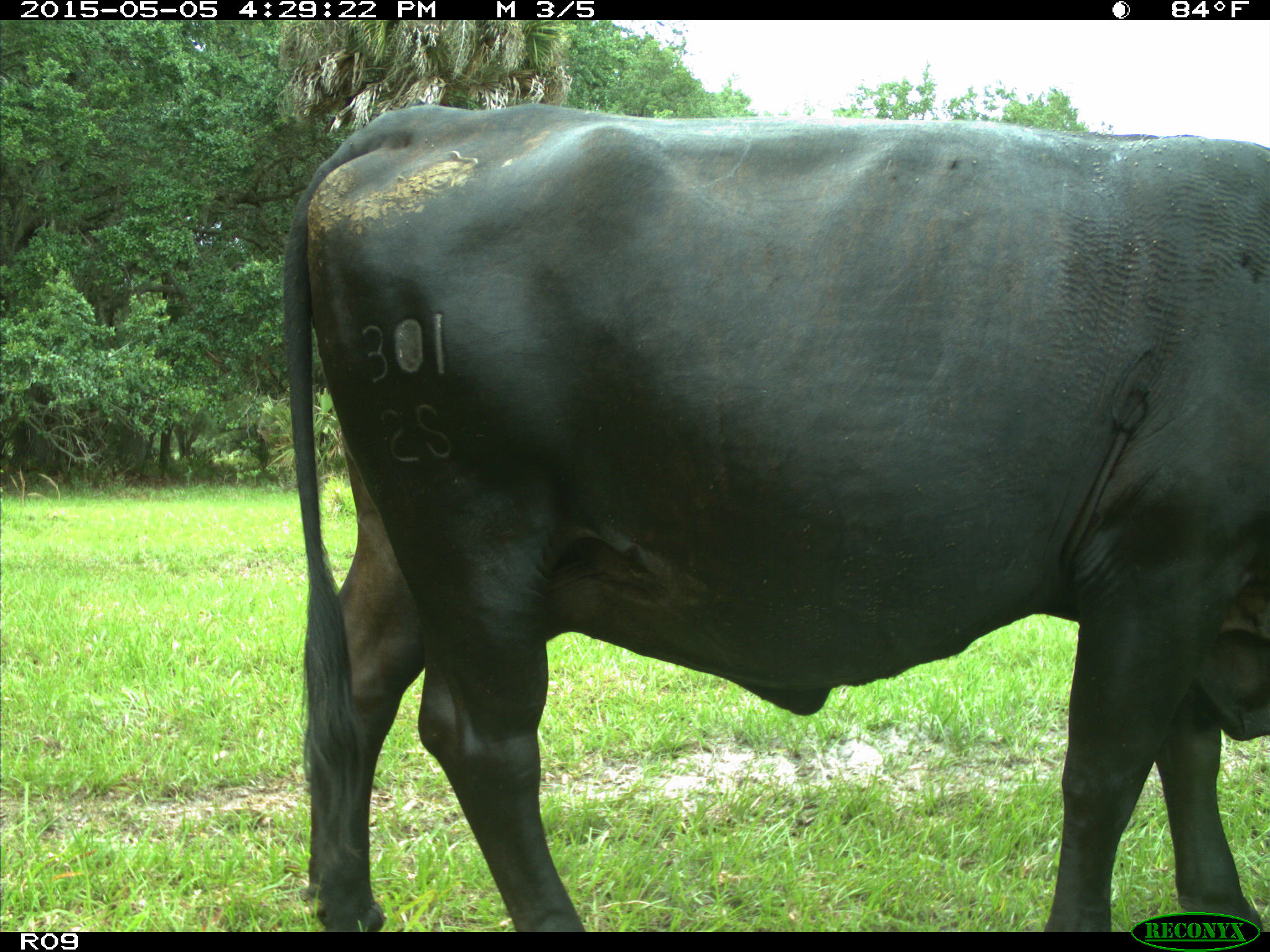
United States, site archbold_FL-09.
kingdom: Animalia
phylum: Chordata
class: Mammalia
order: Artiodactyla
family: Bovidae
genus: Bos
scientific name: Bos taurus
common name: domestic cow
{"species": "Bos taurus (domestic cow)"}